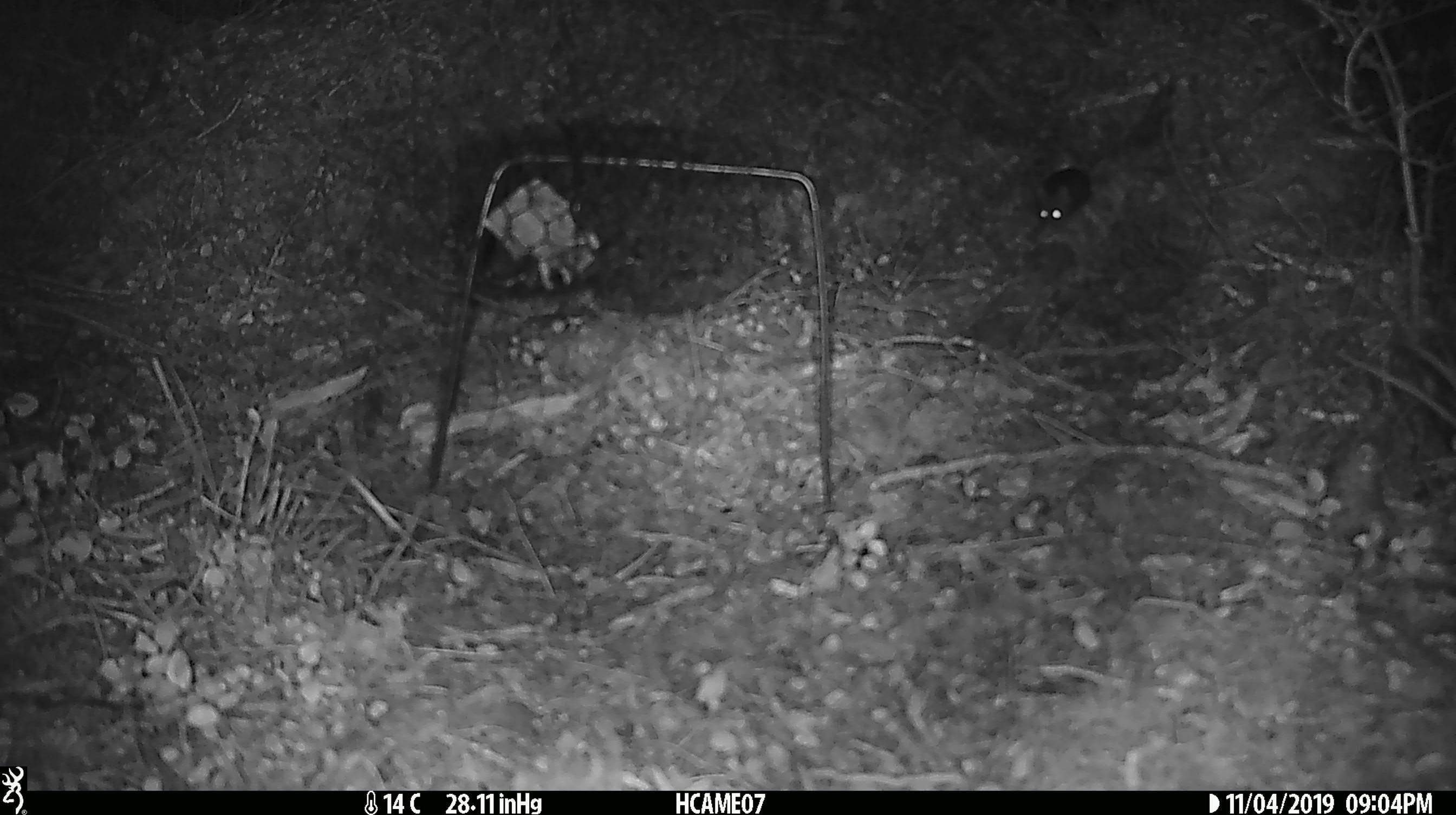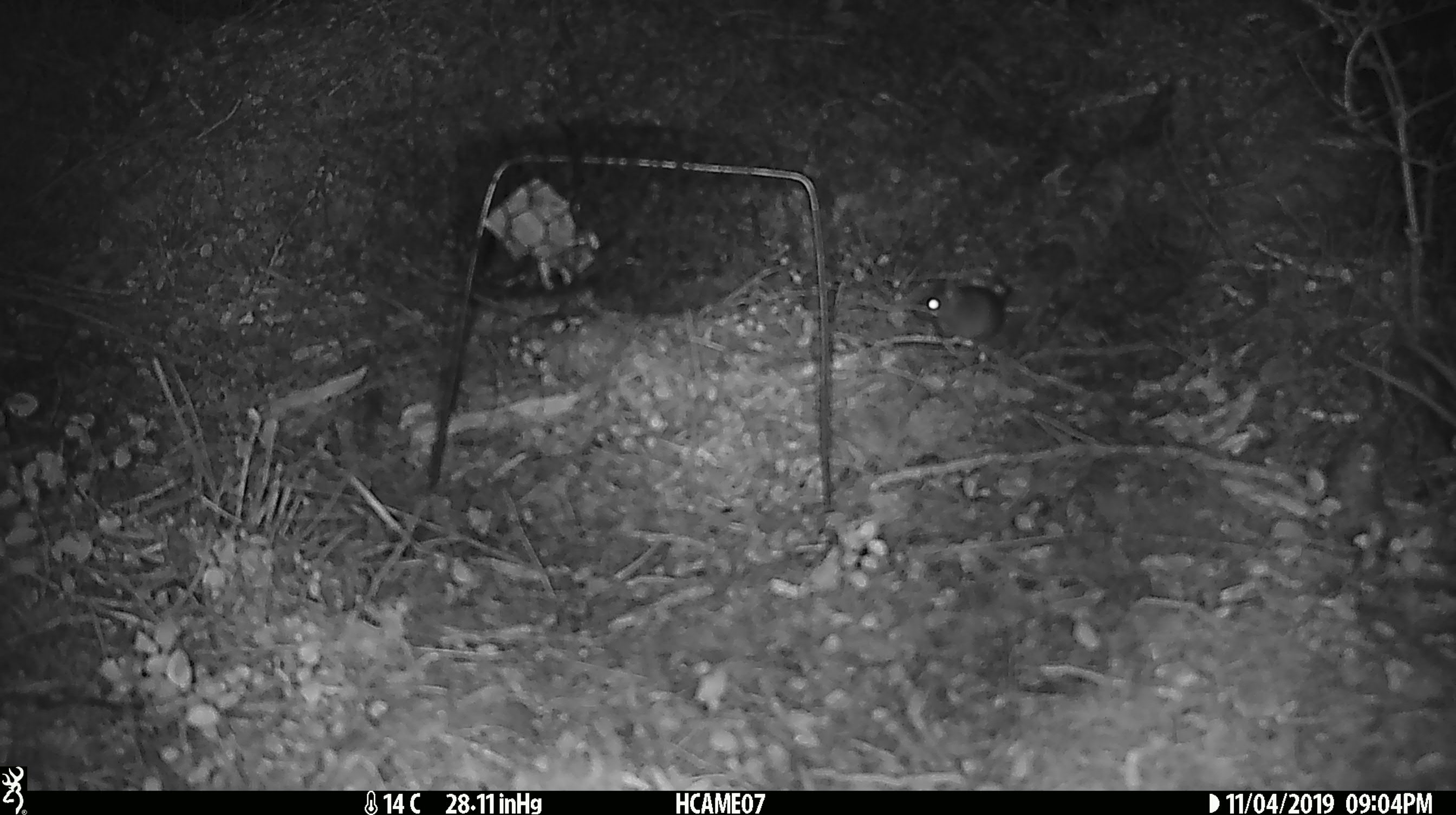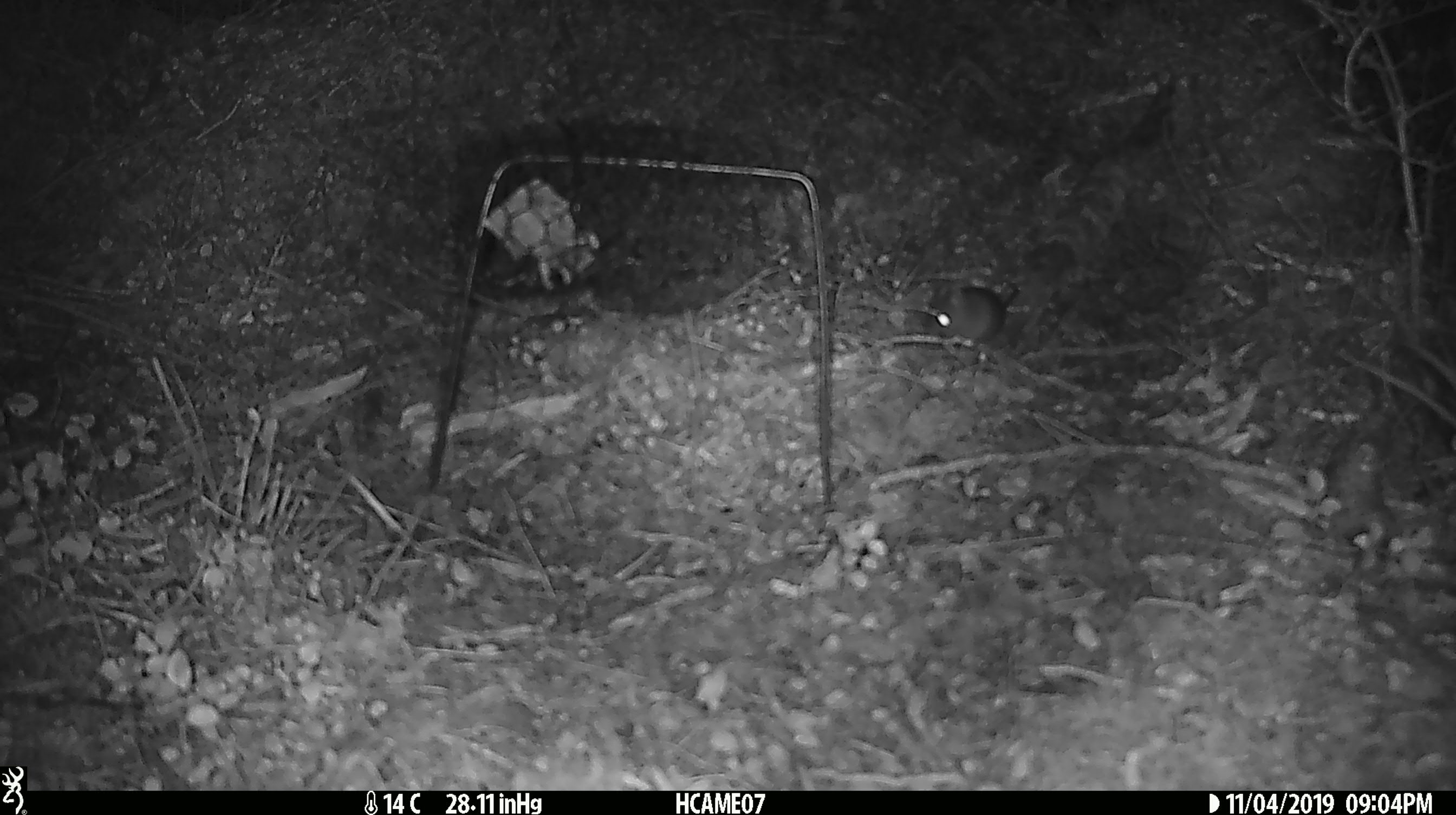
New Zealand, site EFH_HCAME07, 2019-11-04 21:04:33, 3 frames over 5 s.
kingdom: Animalia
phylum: Chordata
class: Mammalia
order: Rodentia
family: Muridae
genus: Mus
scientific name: Mus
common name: mouse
Mouse (Mus).